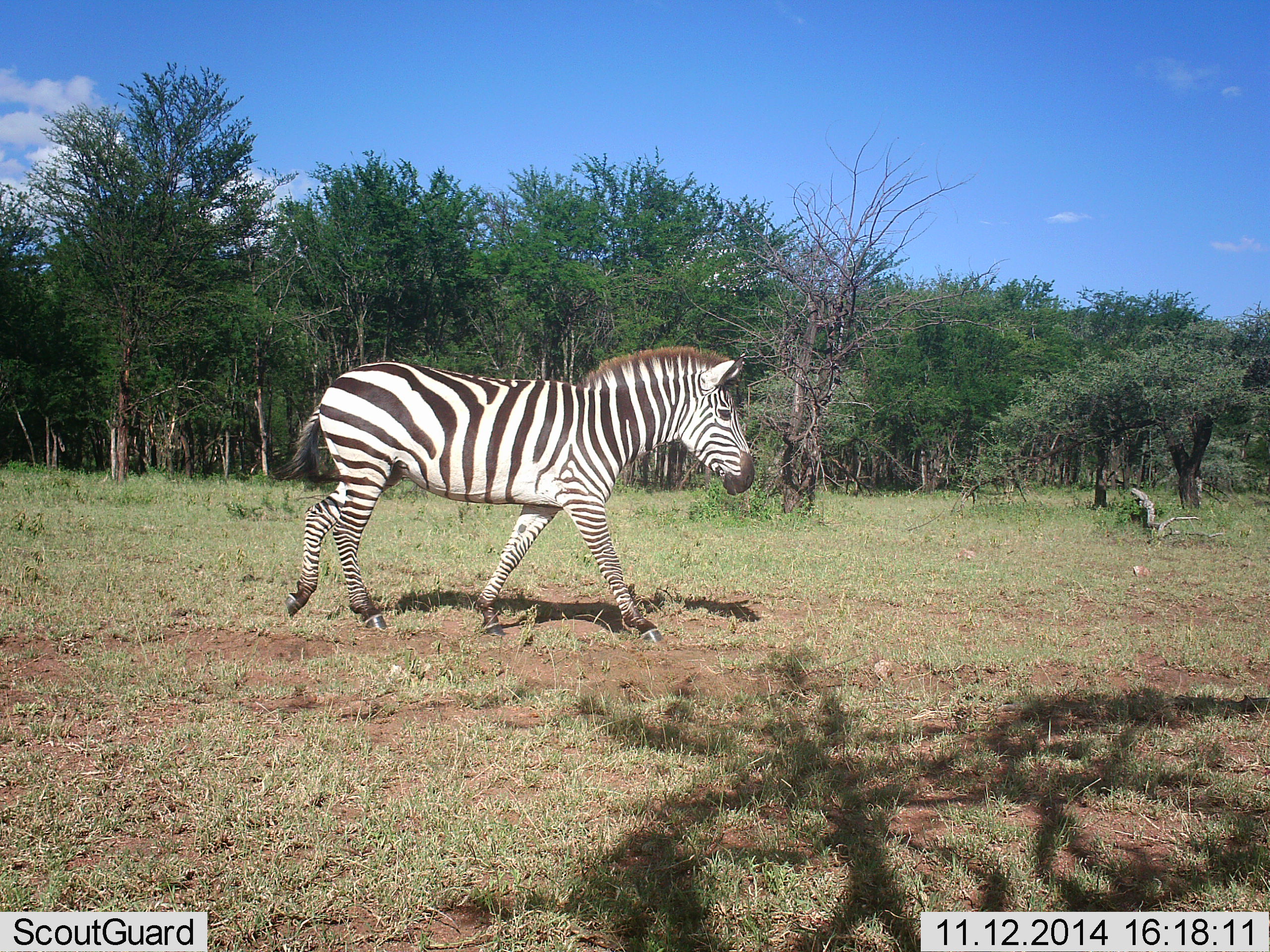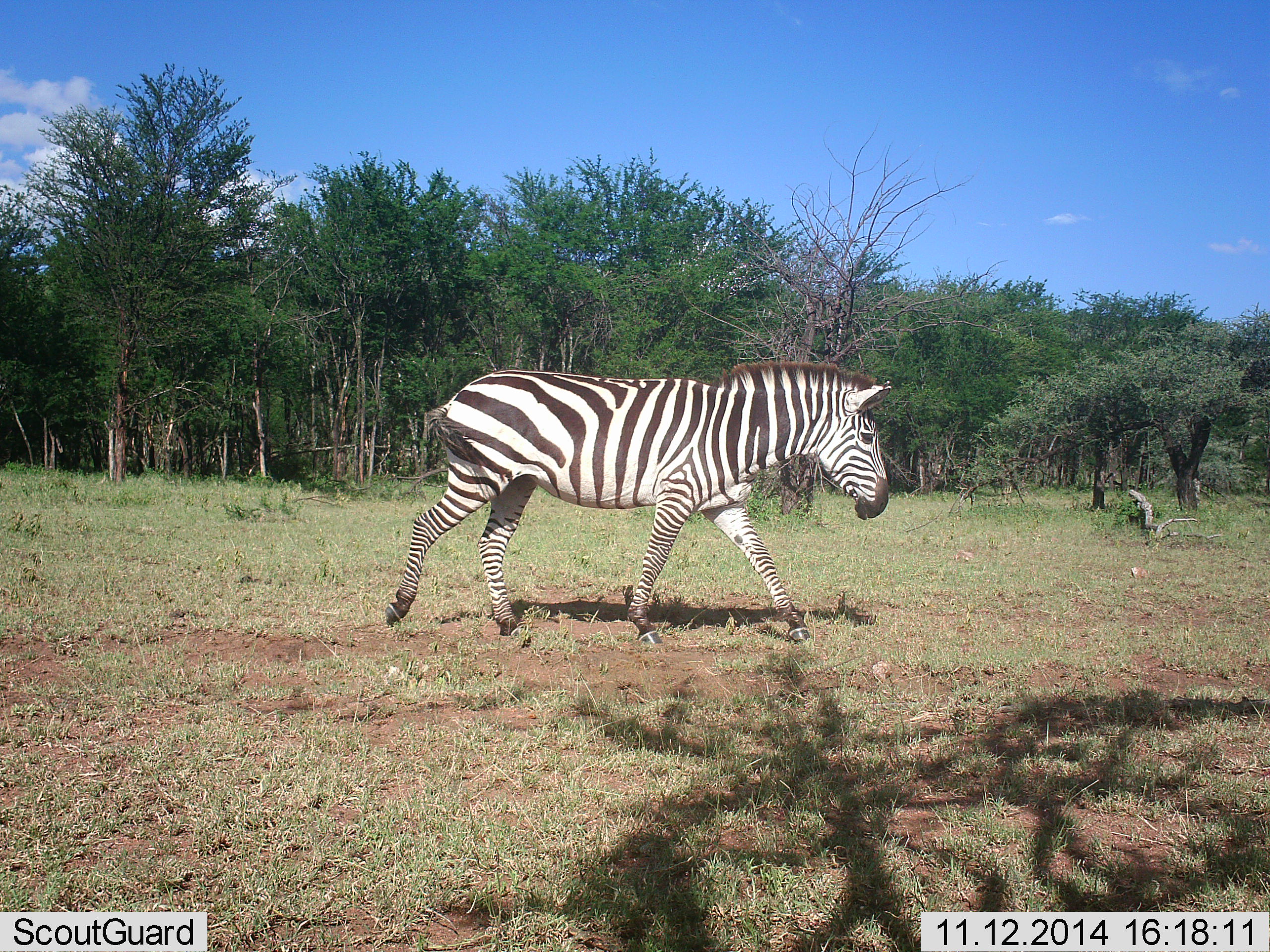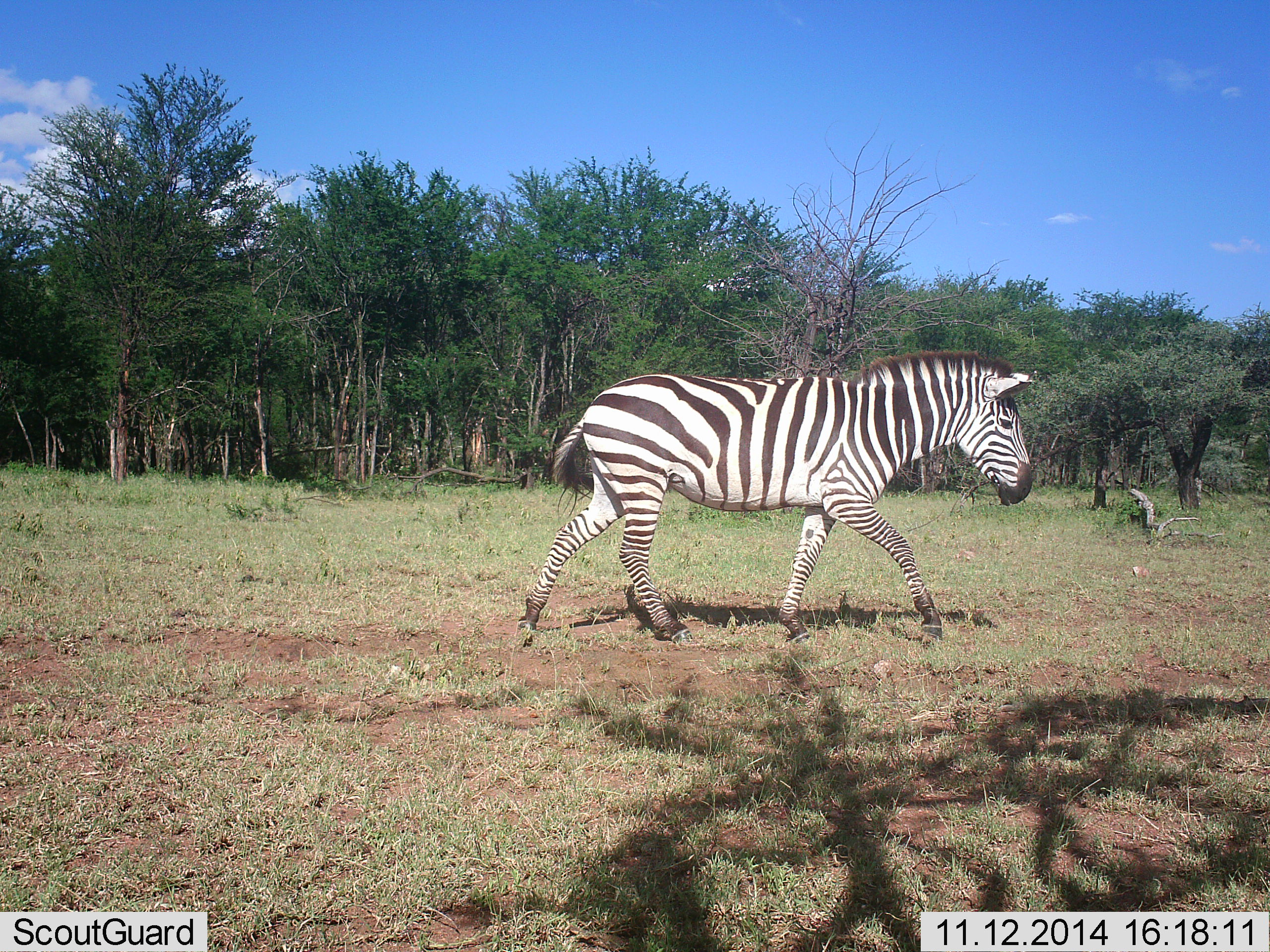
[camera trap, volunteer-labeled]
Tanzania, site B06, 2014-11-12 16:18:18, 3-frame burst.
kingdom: Animalia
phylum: Chordata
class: Mammalia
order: Perissodactyla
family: Equidae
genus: Equus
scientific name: Equus quagga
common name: plains zebra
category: zebra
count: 1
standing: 0%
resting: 0%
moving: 100%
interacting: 0%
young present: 0%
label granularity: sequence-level